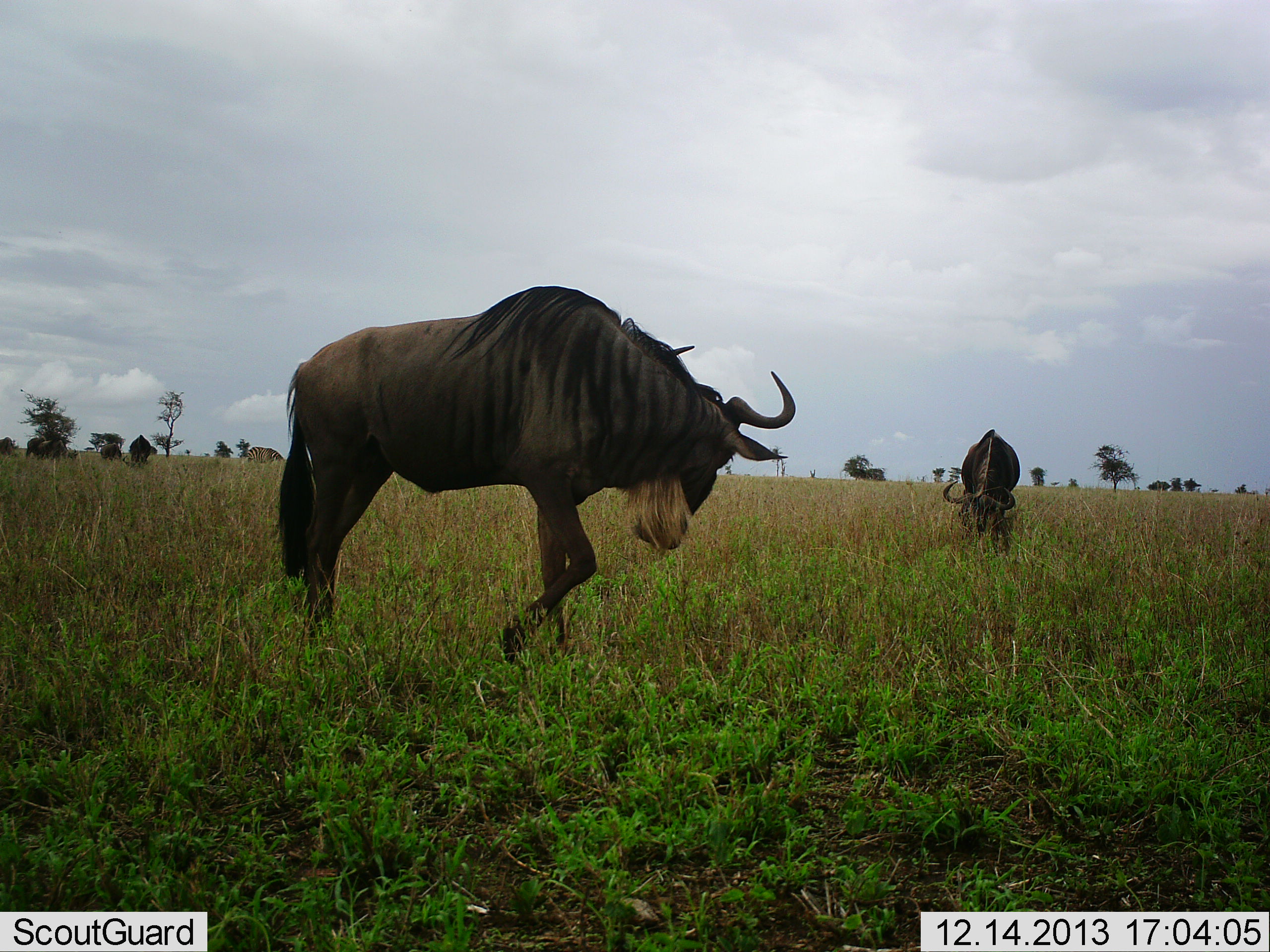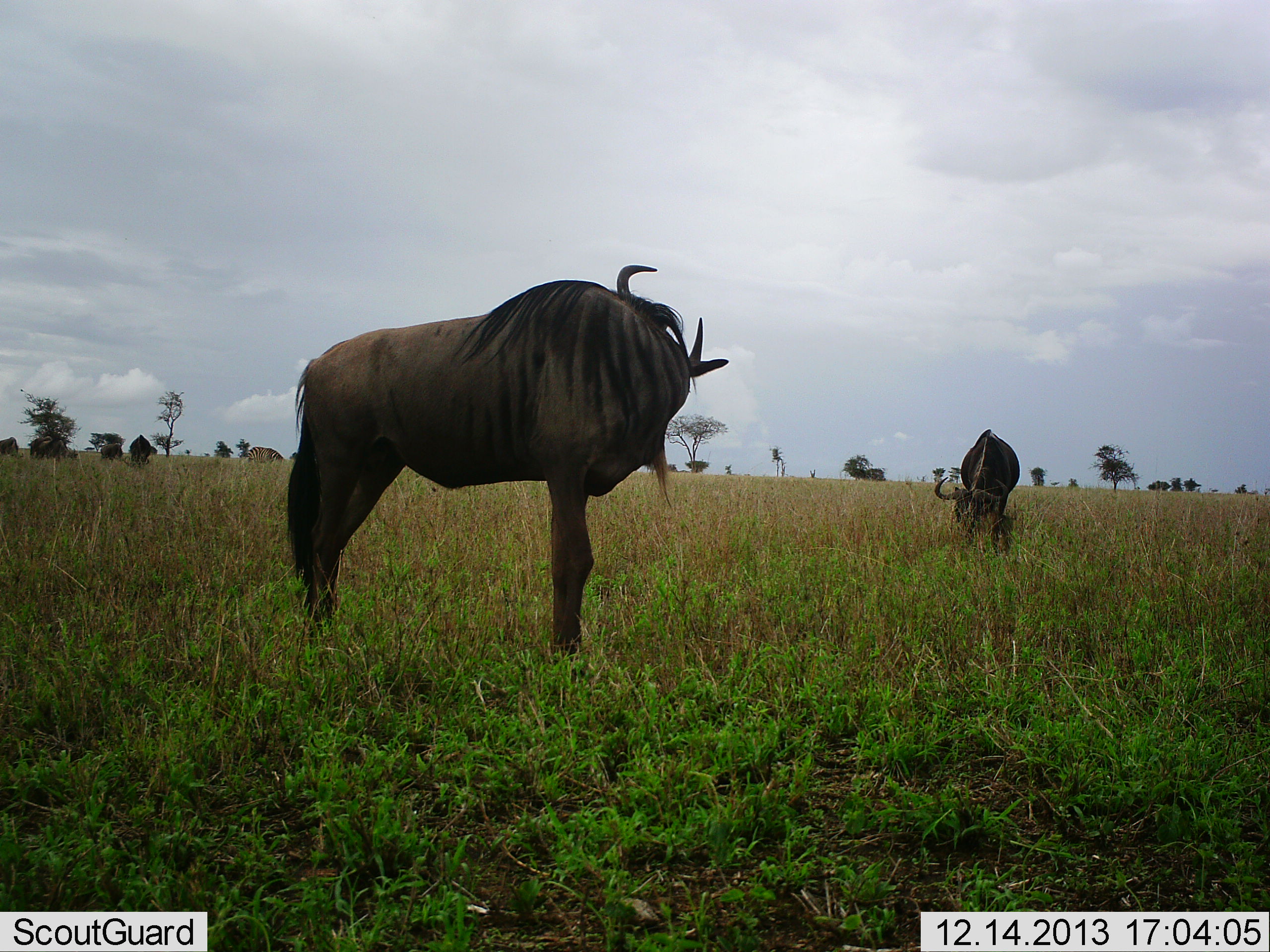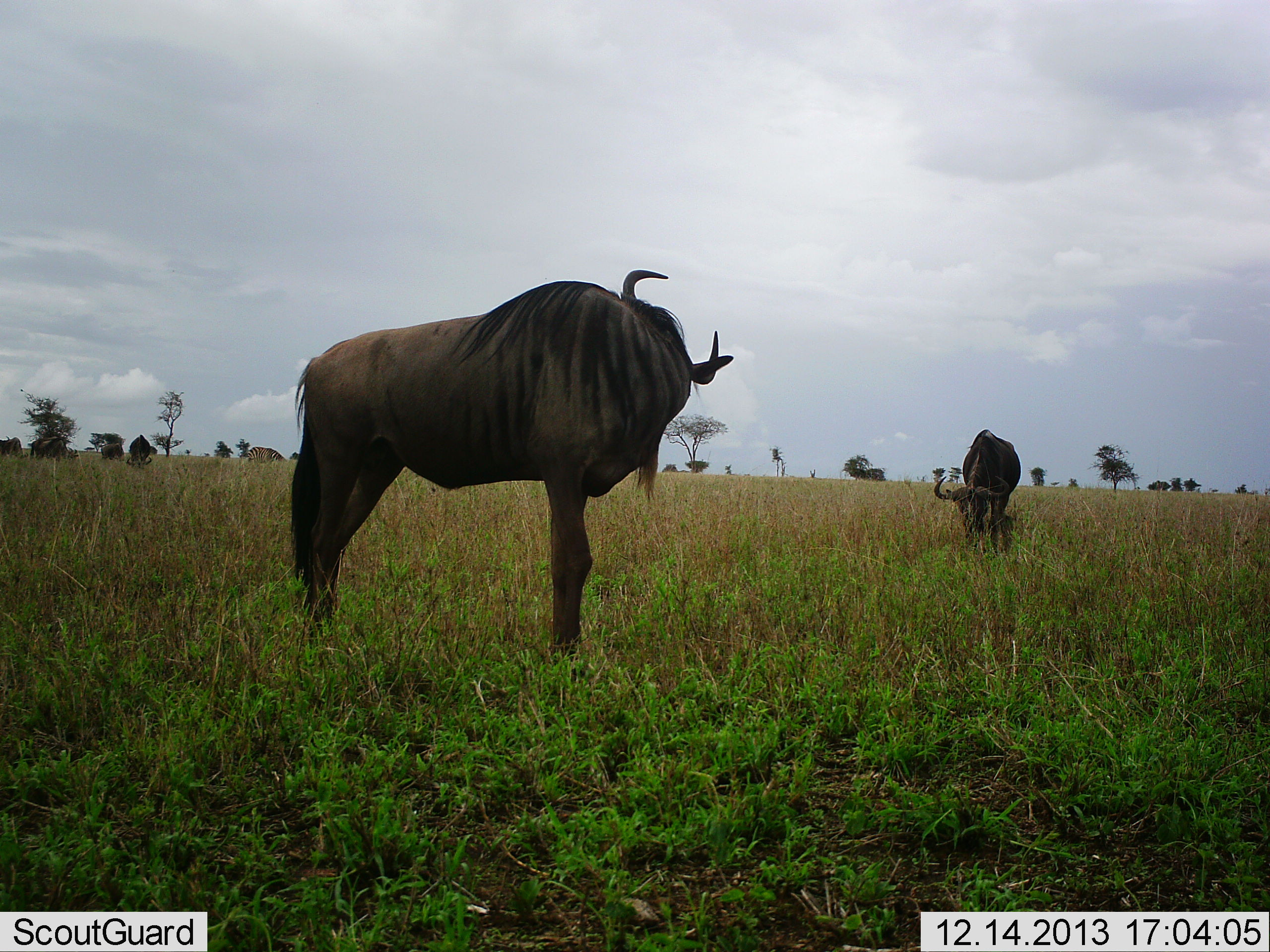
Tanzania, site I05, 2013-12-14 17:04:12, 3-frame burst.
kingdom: Animalia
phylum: Chordata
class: Mammalia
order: Artiodactyla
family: Bovidae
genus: Connochaetes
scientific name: Connochaetes taurinus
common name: blue wildebeest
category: wildebeest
Wildebeest (blue wildebeest) (Connochaetes taurinus), count 2. Behavior (volunteer vote fractions): standing 90%, resting 0%, moving 0%, interacting 0%. Young present (vote fraction): 0%. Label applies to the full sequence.